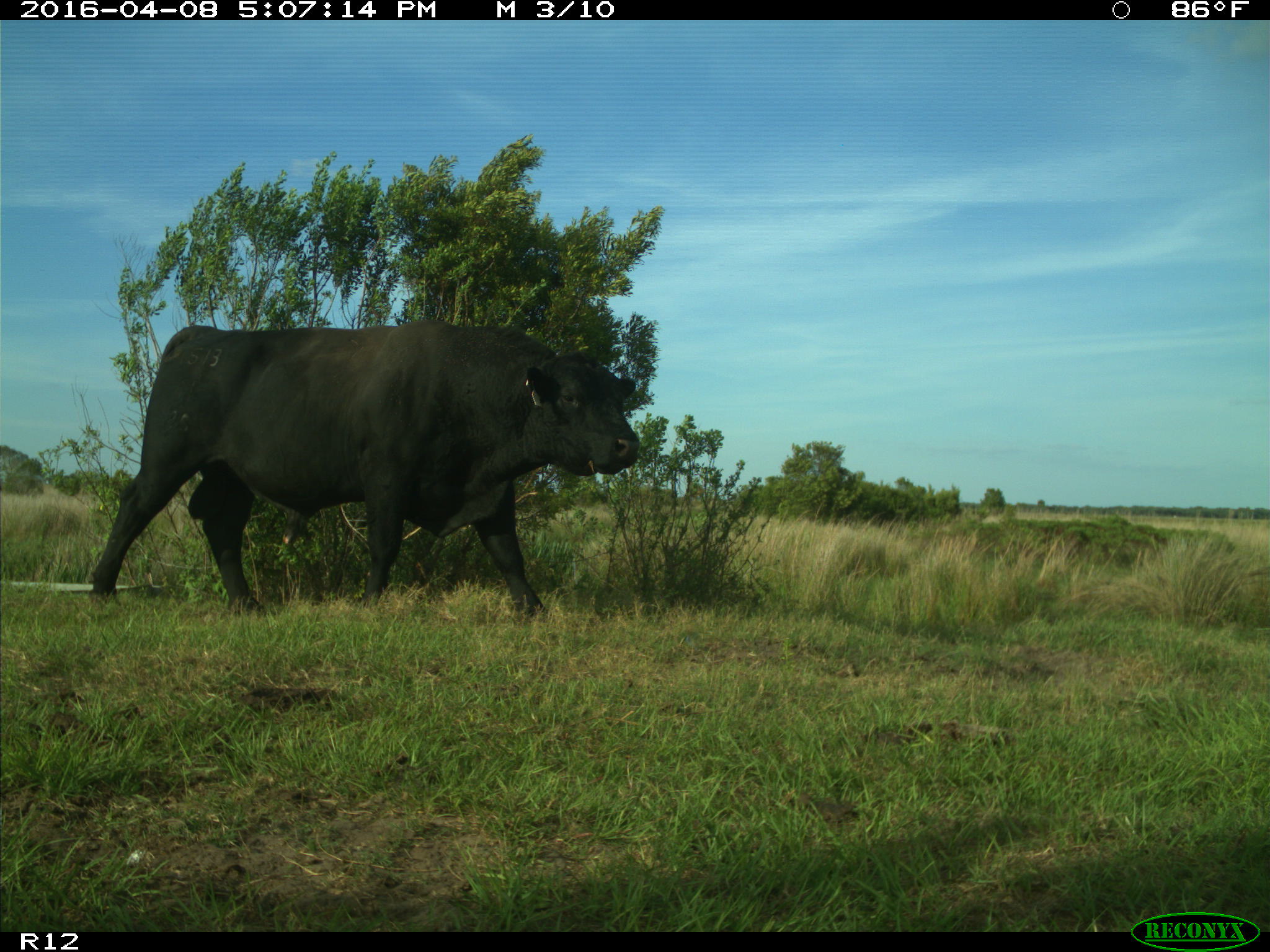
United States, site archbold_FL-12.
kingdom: Animalia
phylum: Chordata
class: Mammalia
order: Artiodactyla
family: Bovidae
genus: Bos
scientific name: Bos taurus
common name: domestic cow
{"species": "Bos taurus (domestic cow)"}